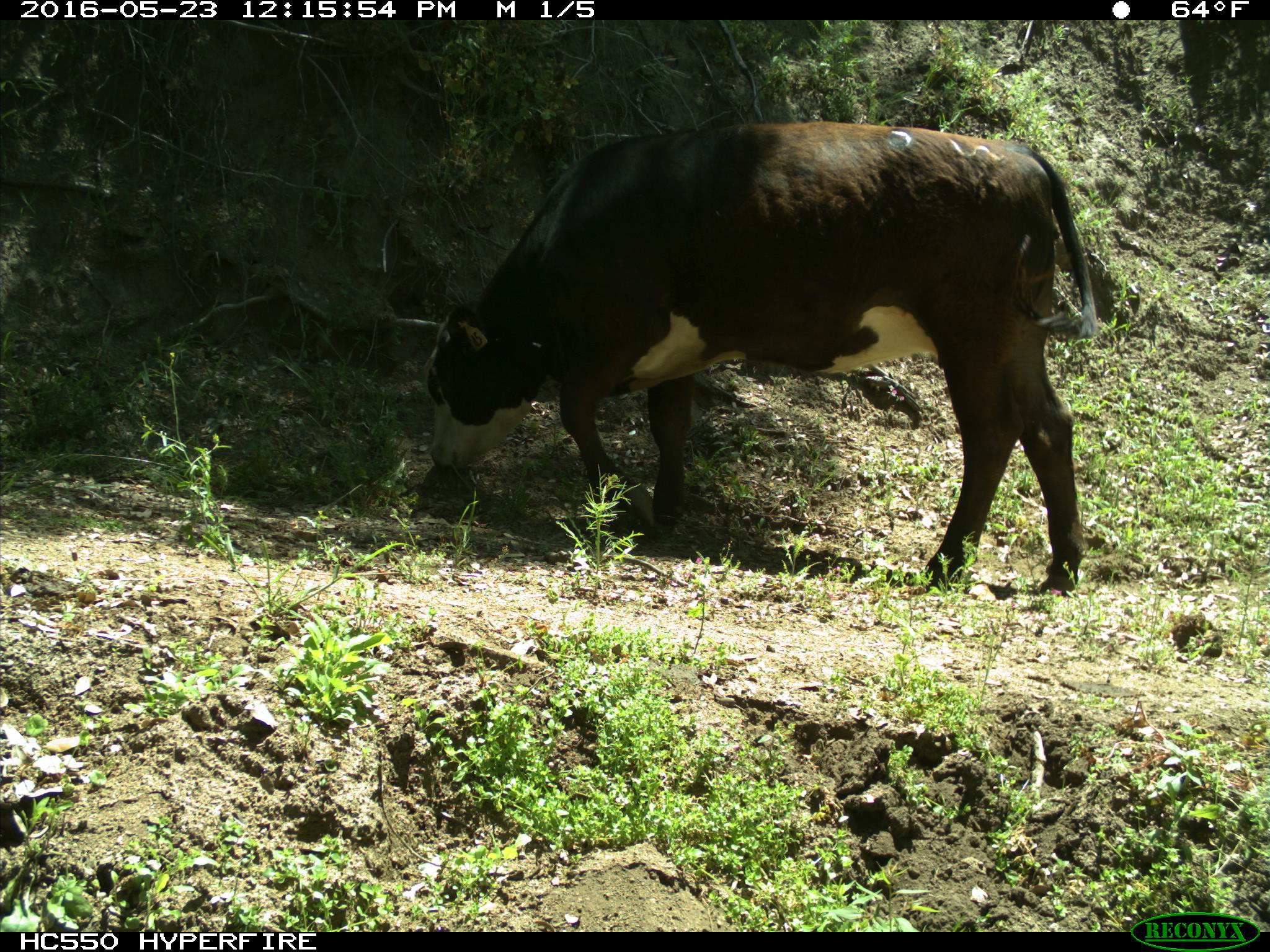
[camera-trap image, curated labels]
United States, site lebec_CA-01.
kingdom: Animalia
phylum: Chordata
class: Mammalia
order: Artiodactyla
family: Bovidae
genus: Bos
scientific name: Bos taurus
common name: domestic cow